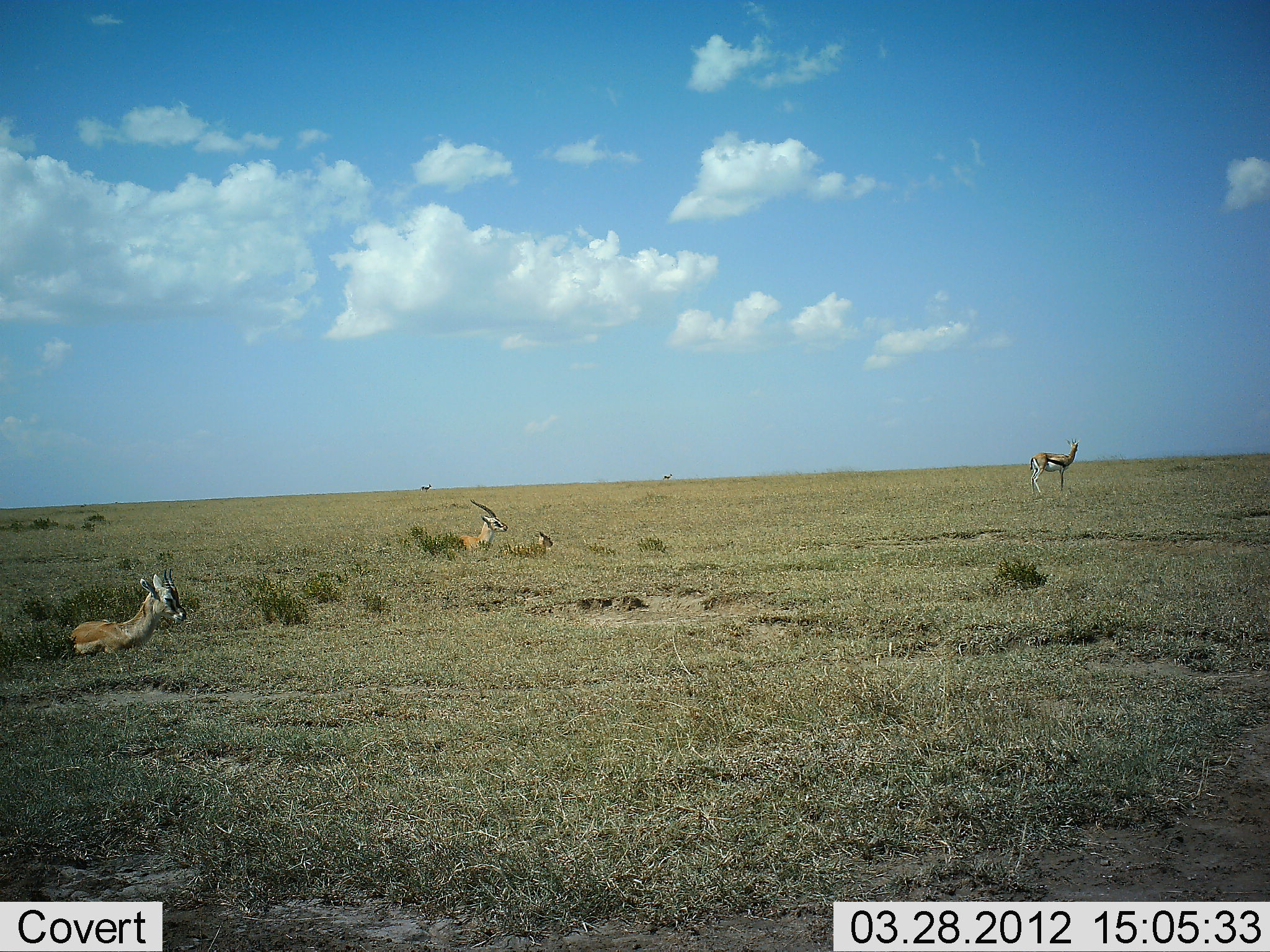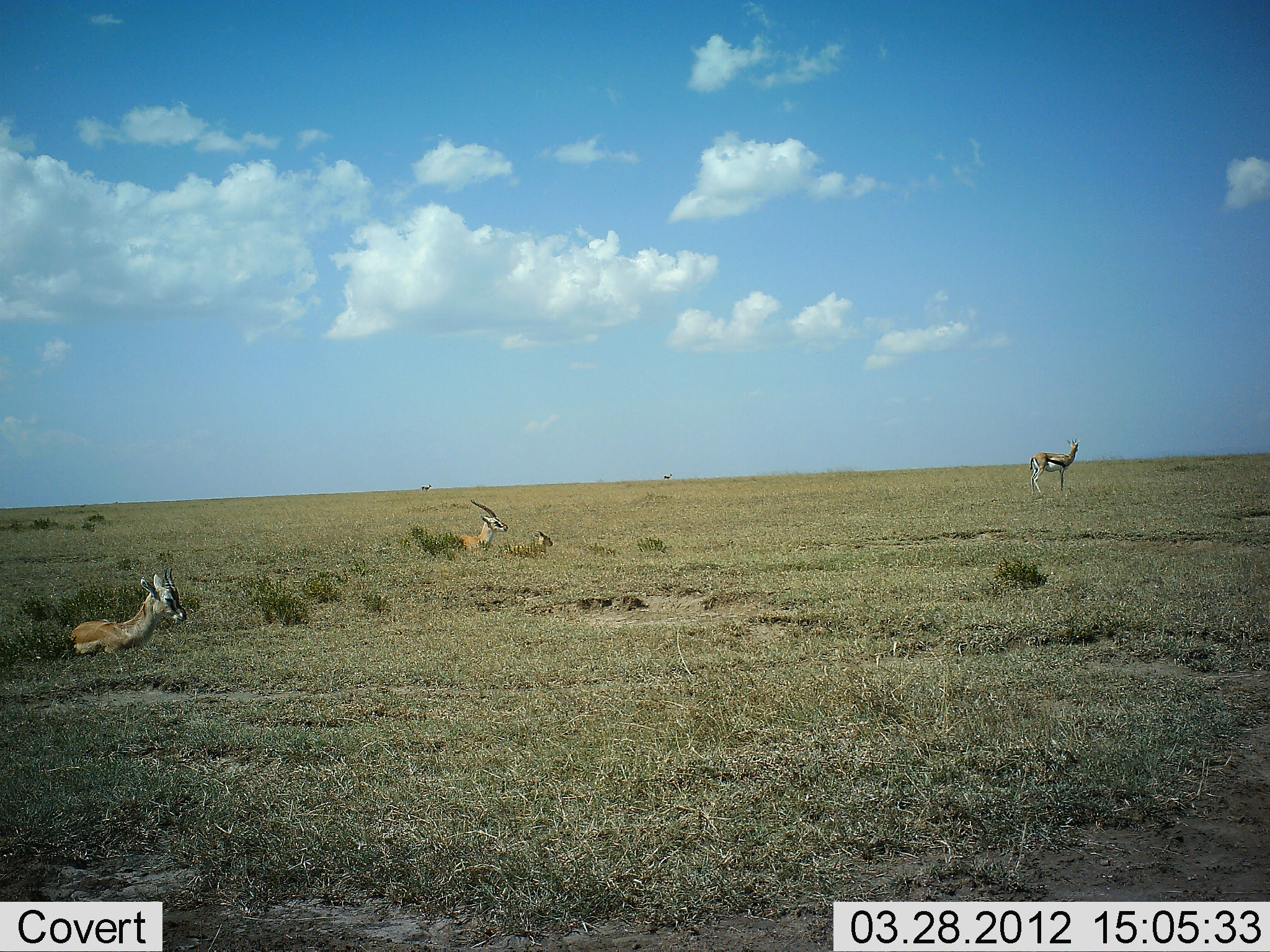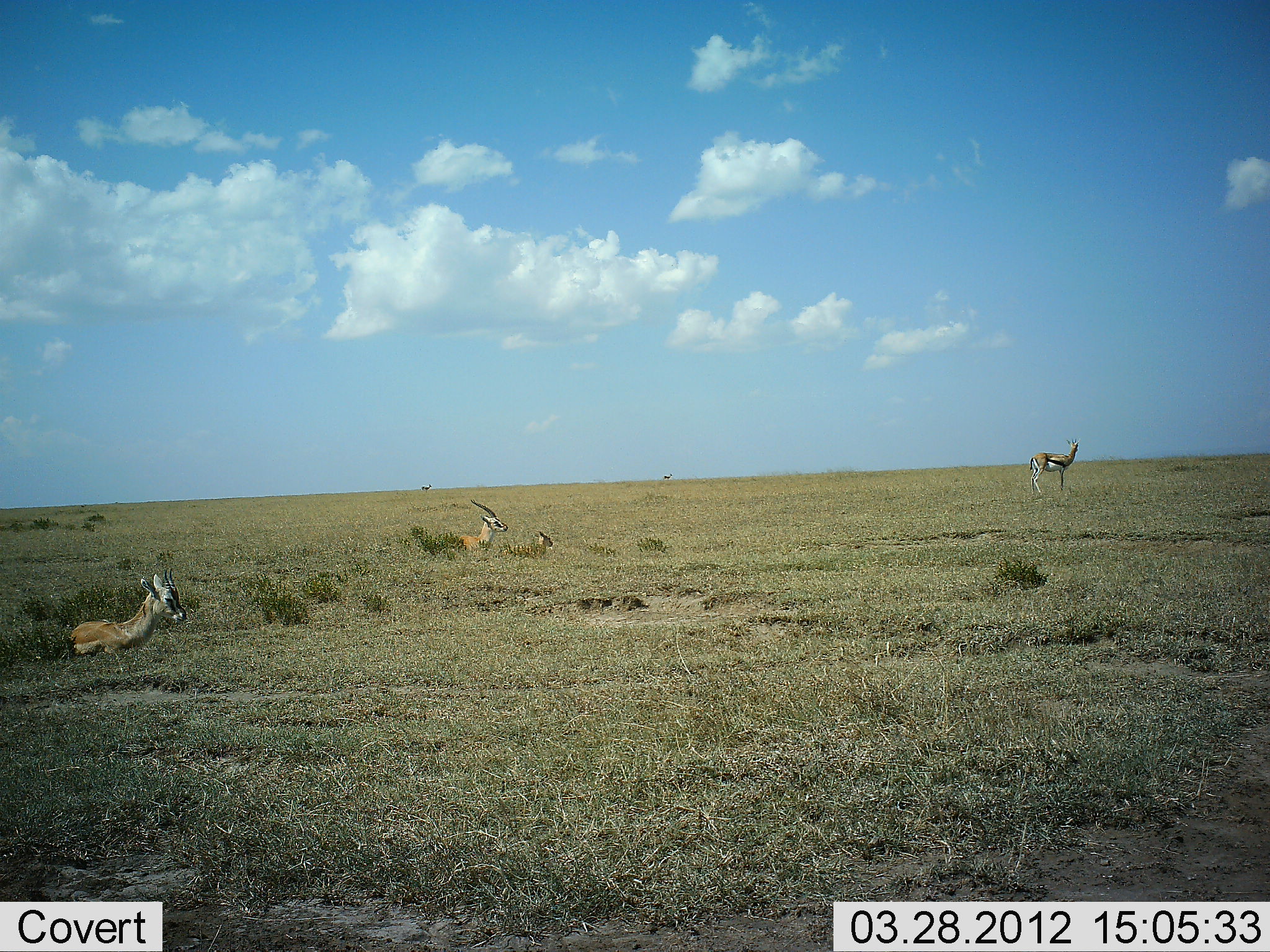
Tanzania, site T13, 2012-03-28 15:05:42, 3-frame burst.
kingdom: Animalia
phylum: Chordata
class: Mammalia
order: Artiodactyla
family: Bovidae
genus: Eudorcas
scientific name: Eudorcas thomsonii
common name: thomson's gazelle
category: gazellethomsons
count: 4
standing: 89%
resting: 82%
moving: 4%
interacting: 0%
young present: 46%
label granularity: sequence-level